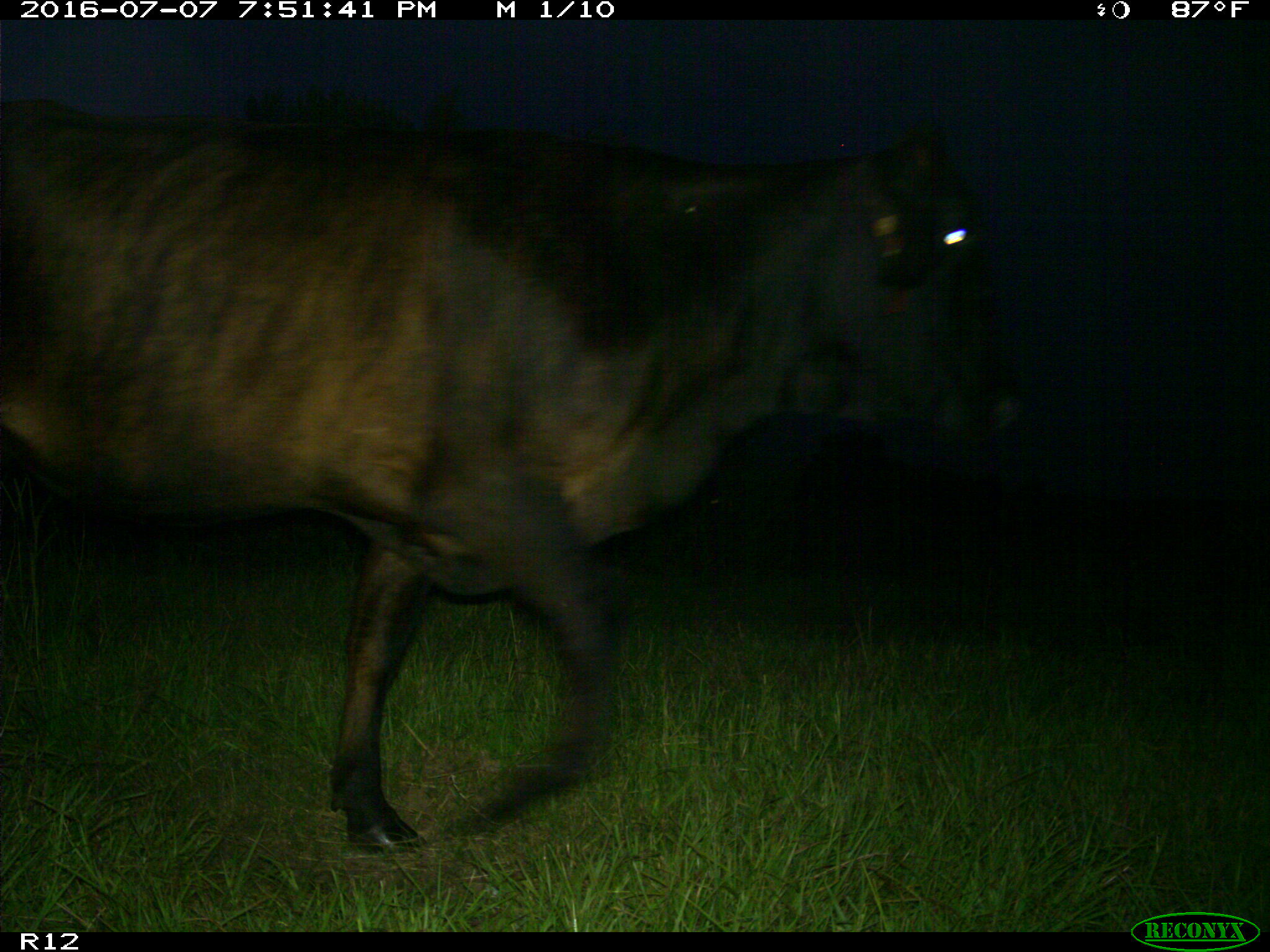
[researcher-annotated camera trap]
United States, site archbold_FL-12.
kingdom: Animalia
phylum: Chordata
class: Mammalia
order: Artiodactyla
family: Bovidae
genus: Bos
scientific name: Bos taurus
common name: domestic cow